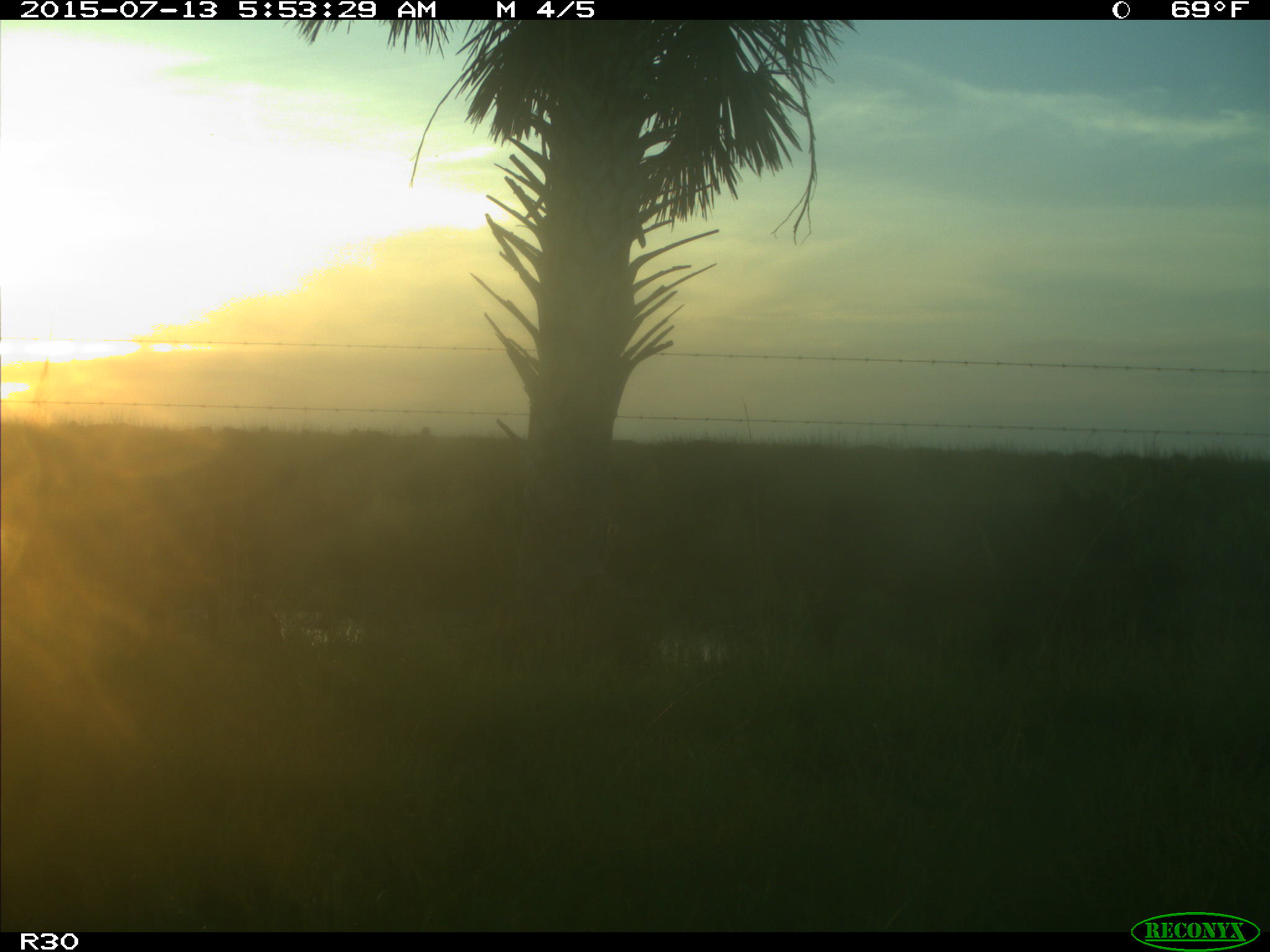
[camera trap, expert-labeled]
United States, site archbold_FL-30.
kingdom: Animalia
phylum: Chordata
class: Mammalia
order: Artiodactyla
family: Bovidae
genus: Bos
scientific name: Bos taurus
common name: domestic cow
Bos taurus (domestic cow).